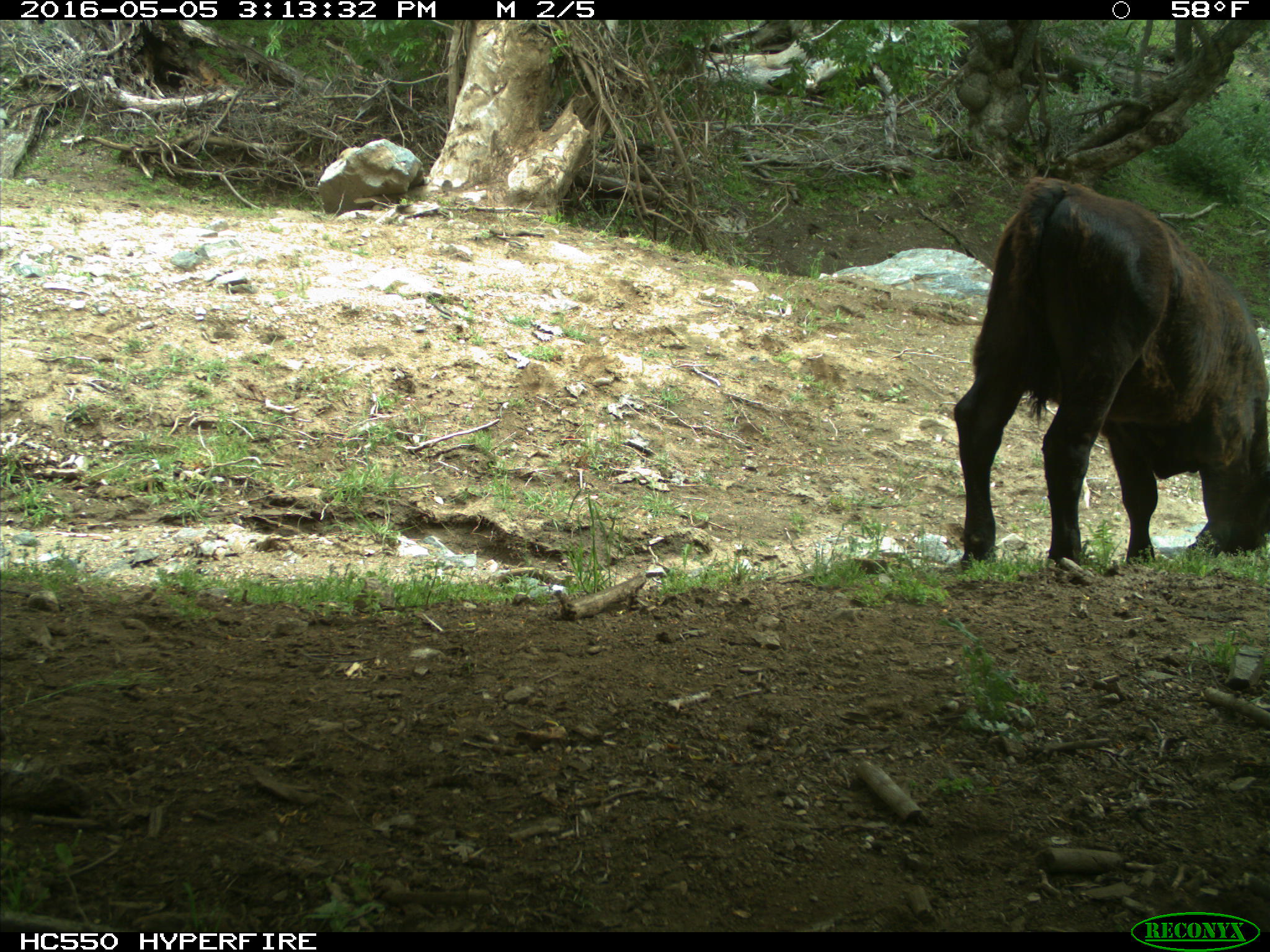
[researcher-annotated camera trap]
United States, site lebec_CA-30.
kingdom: Animalia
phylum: Chordata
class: Mammalia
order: Artiodactyla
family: Bovidae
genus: Bos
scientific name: Bos taurus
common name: domestic cow